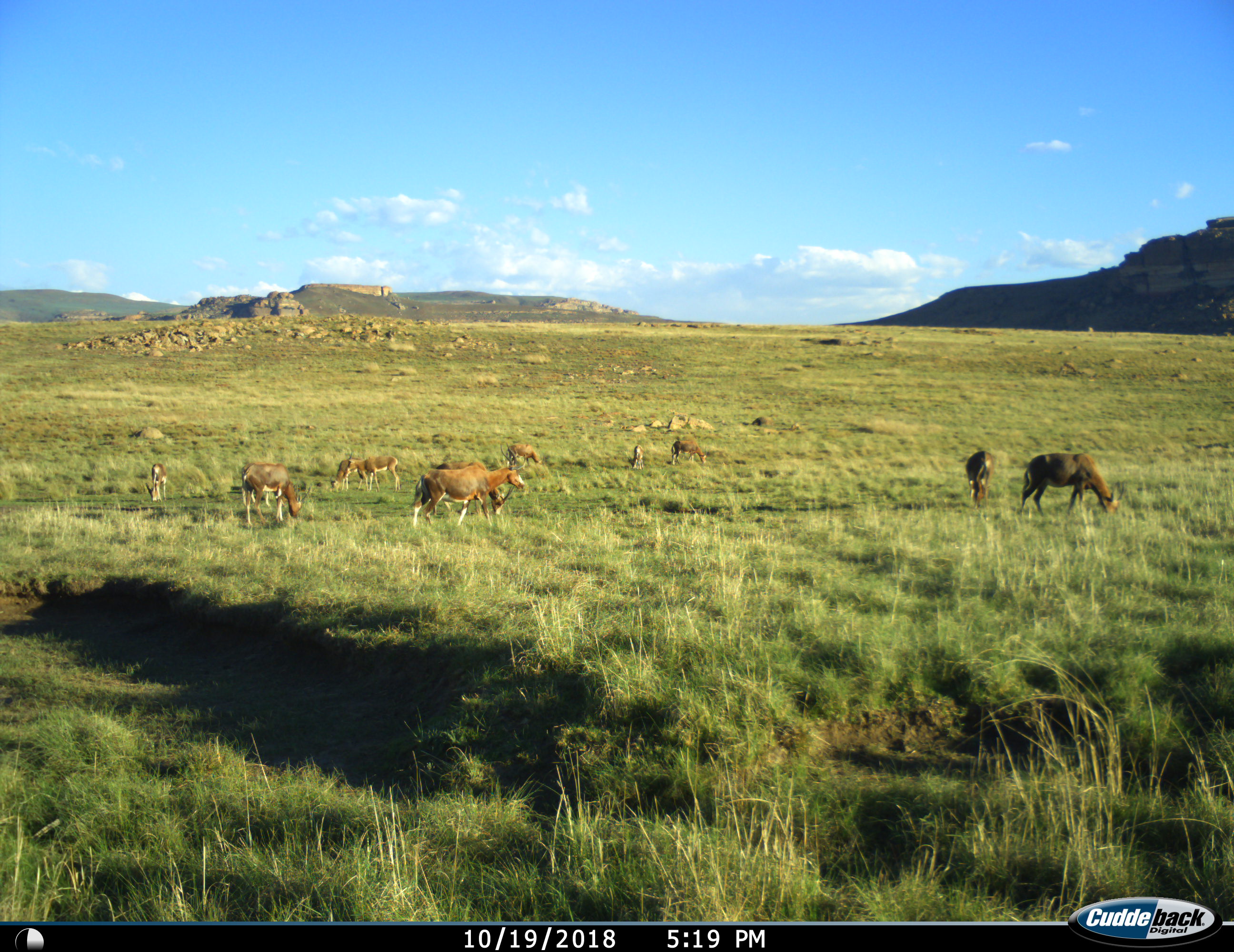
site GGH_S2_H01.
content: unidentified animal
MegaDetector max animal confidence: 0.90